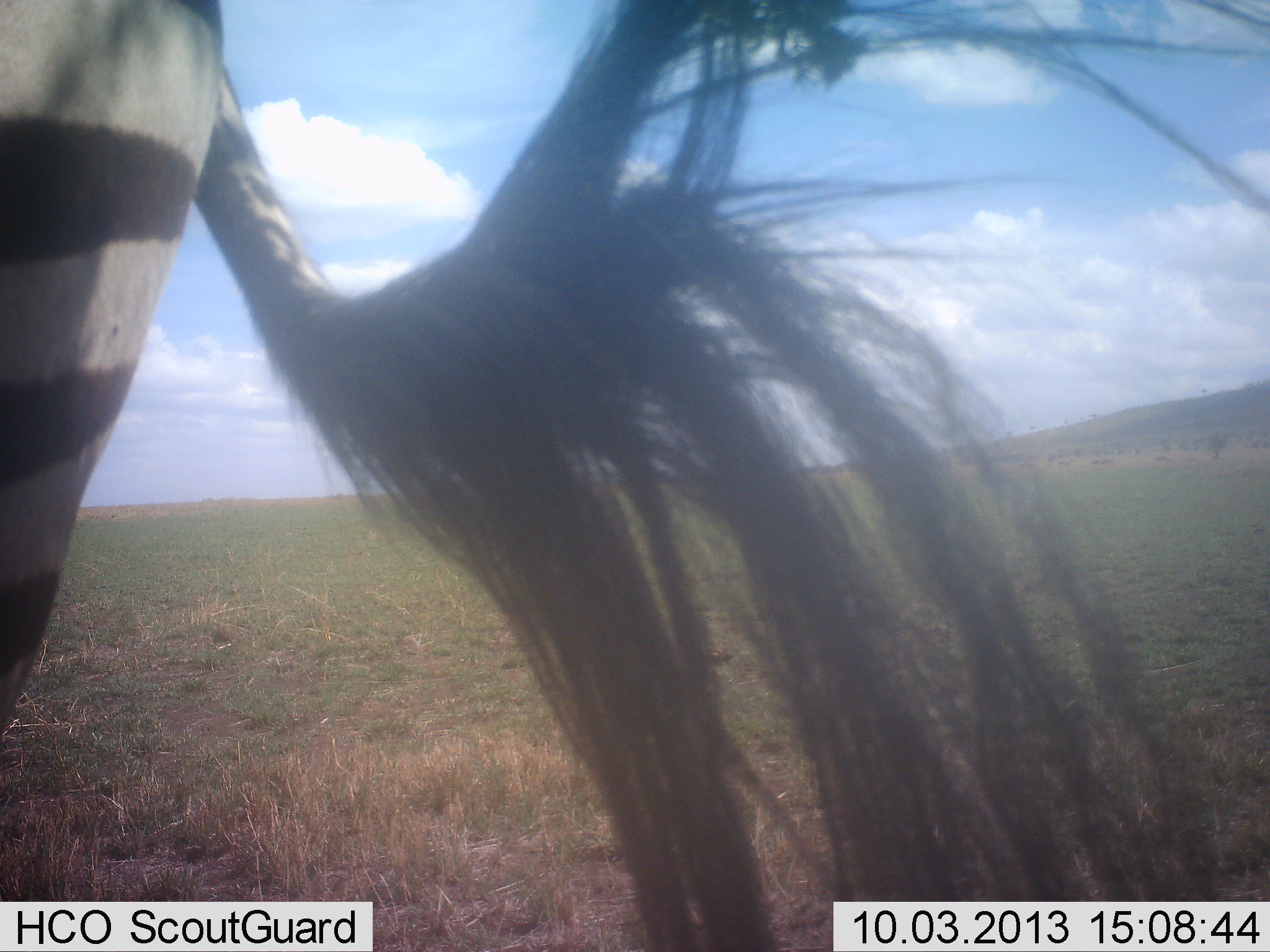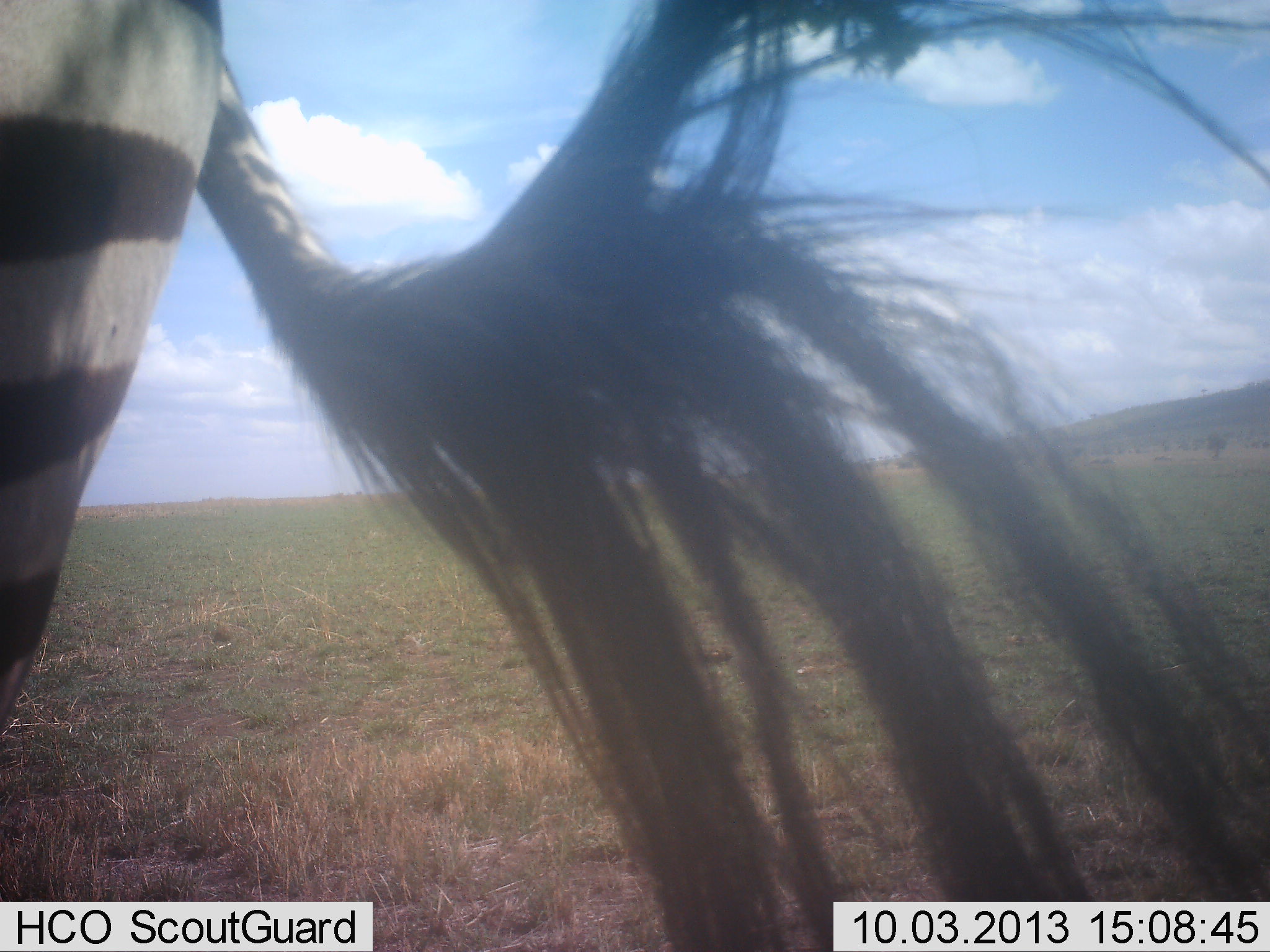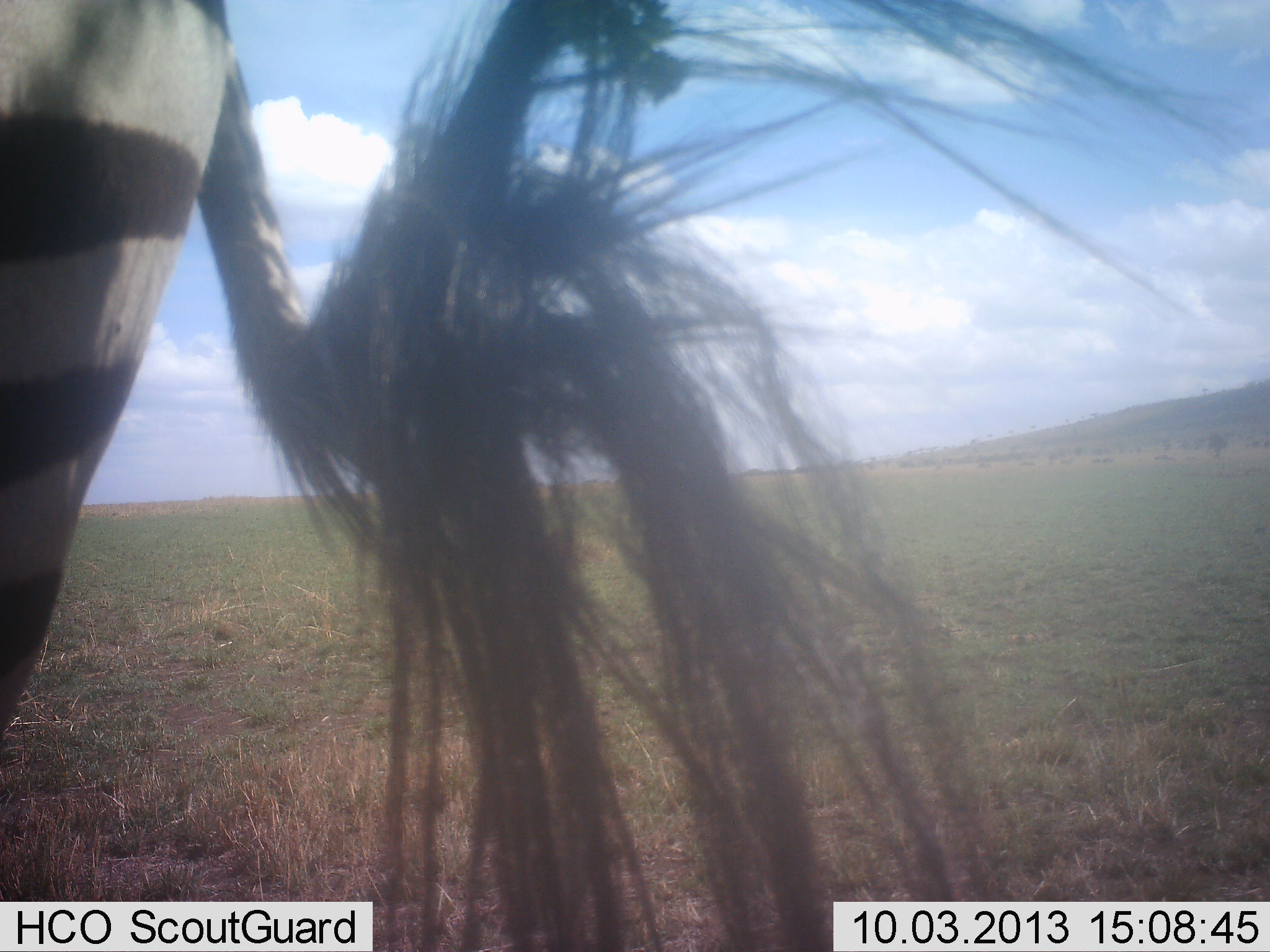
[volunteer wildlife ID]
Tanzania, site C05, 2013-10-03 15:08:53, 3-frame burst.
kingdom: Animalia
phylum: Chordata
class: Mammalia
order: Perissodactyla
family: Equidae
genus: Equus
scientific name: Equus quagga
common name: plains zebra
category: zebra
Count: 1.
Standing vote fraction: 100%.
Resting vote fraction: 0%.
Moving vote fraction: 0%.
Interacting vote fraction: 0%.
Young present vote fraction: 0%.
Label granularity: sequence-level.